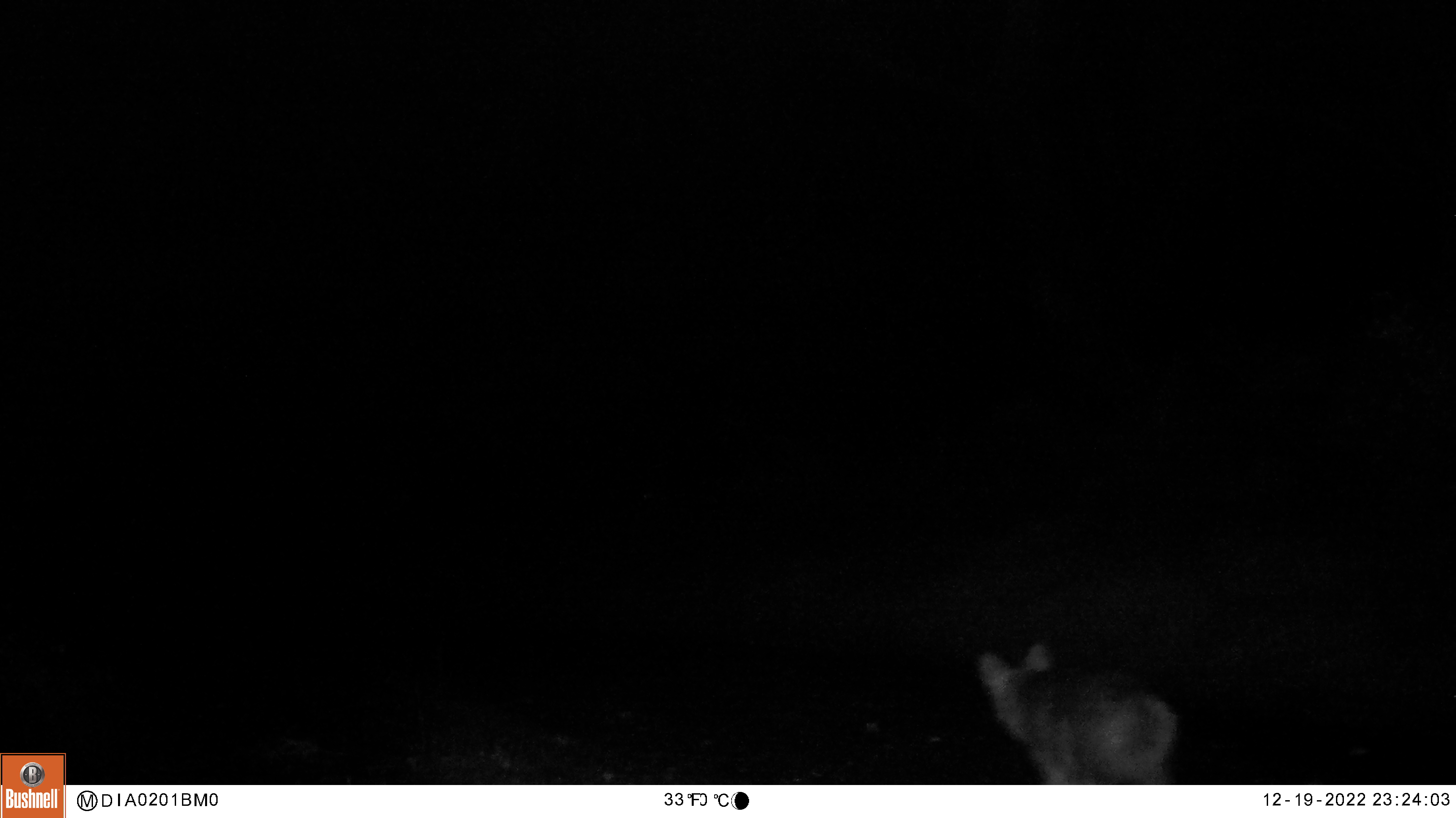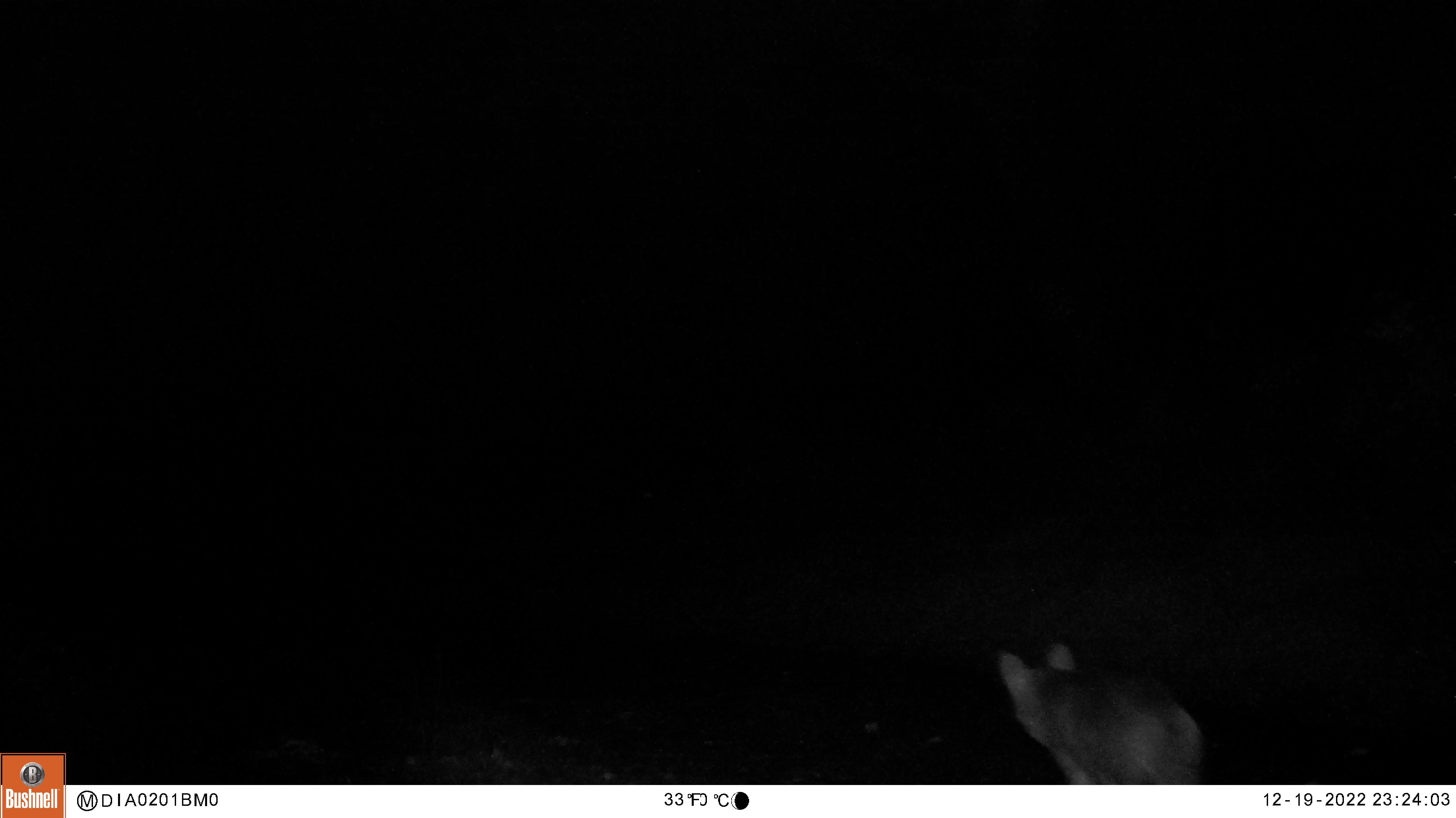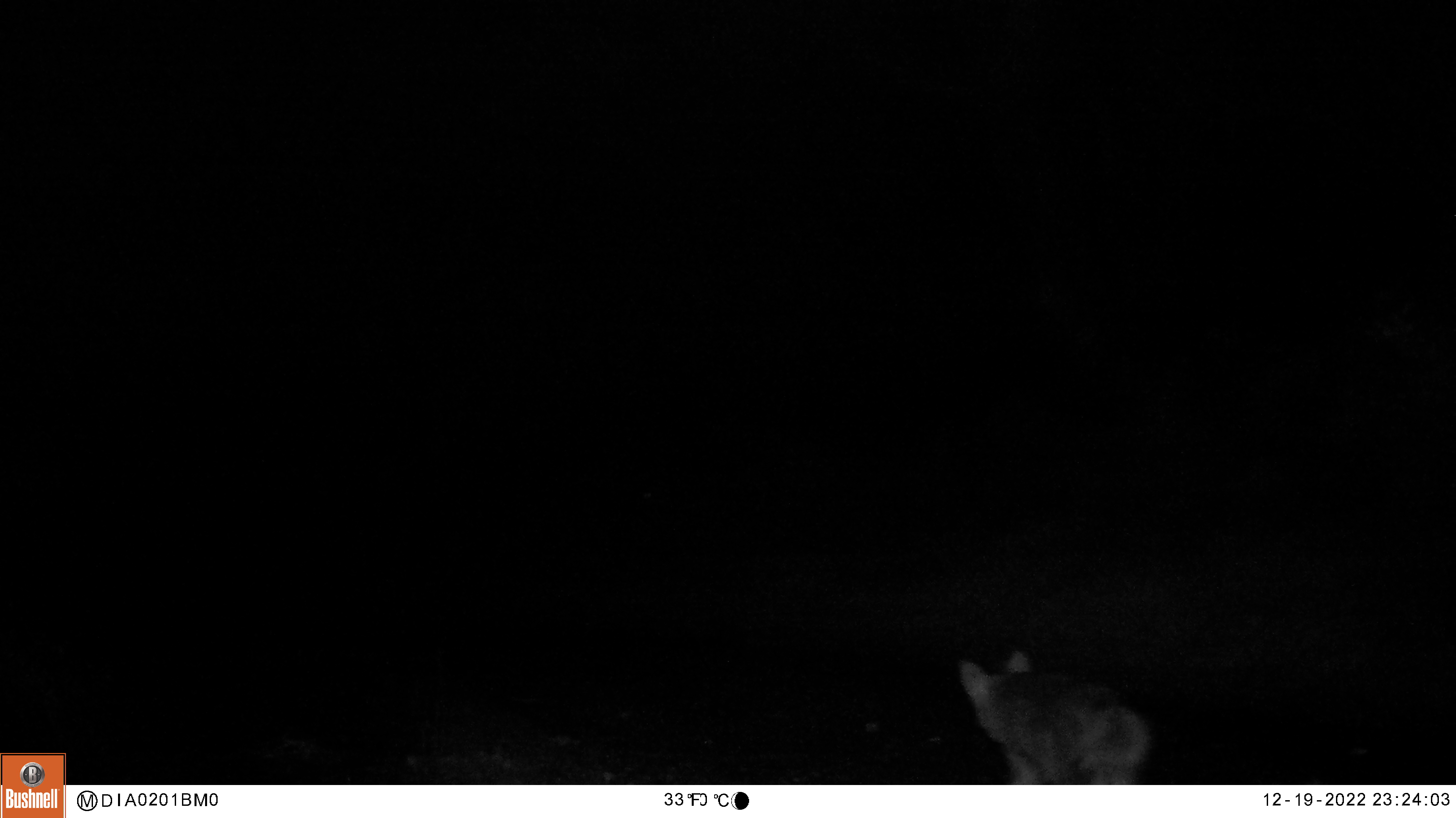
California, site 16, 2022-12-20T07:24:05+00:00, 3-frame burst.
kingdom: Animalia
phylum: Chordata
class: Mammalia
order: Carnivora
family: Canidae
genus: Canis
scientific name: Canis latrans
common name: coyote